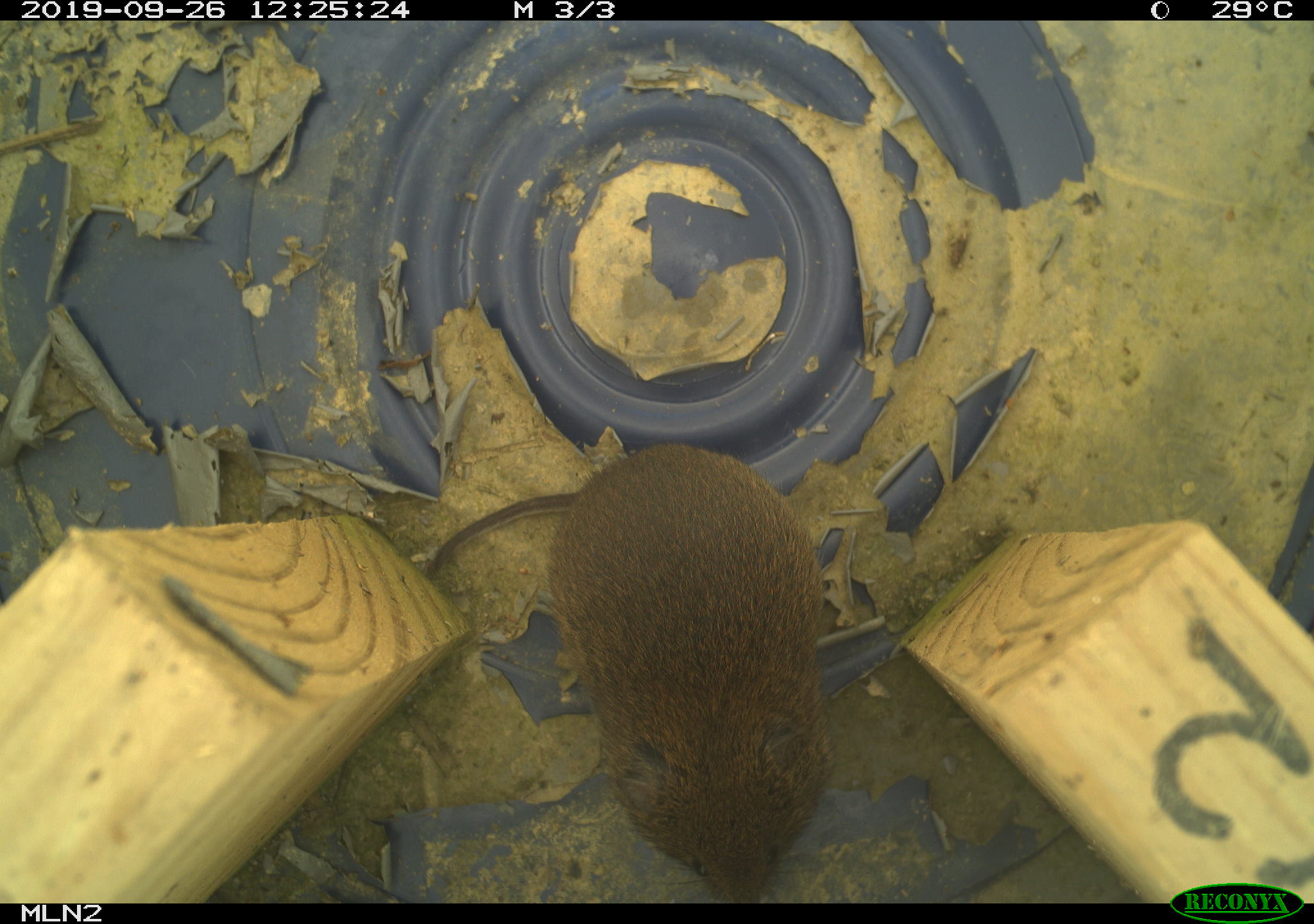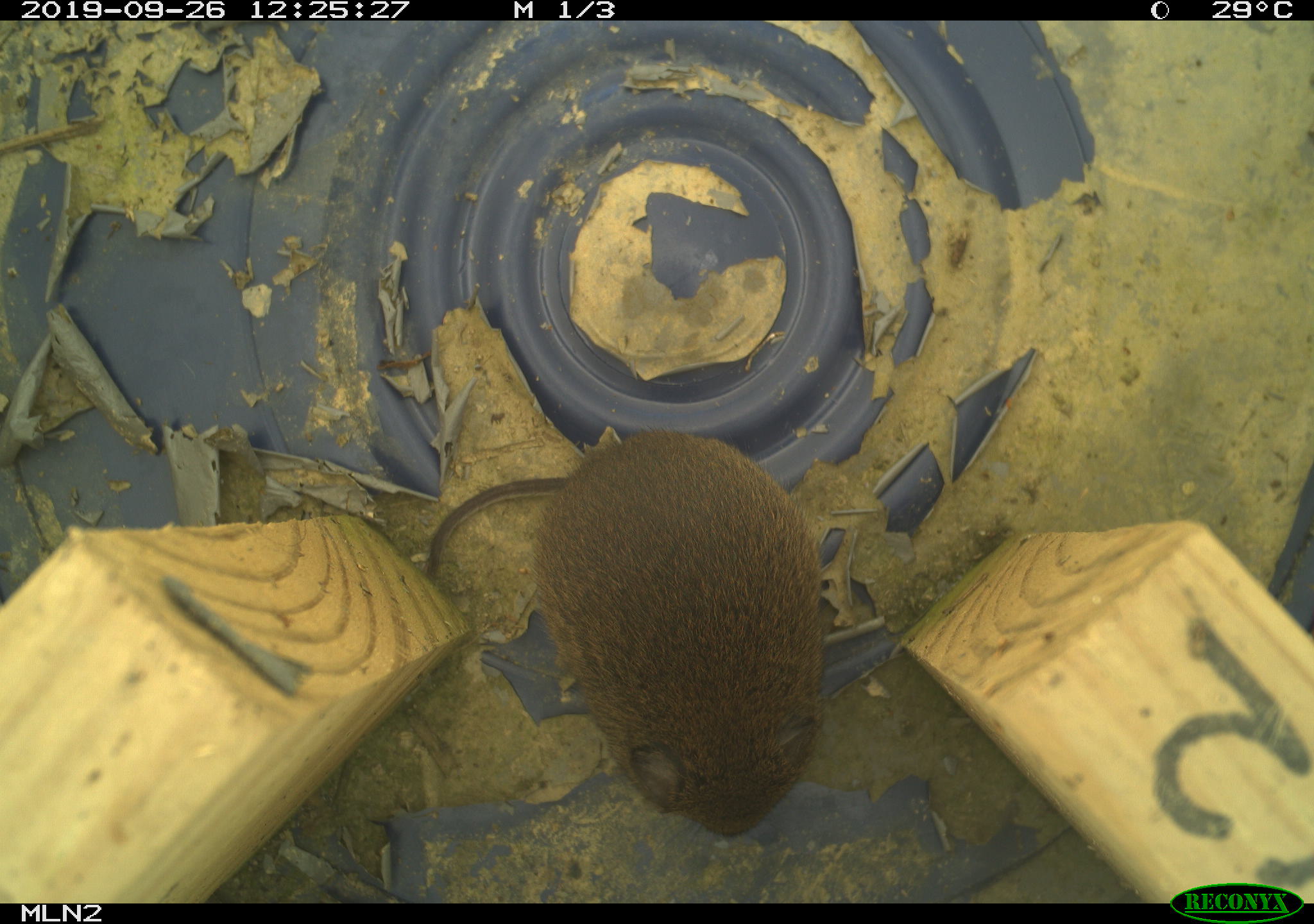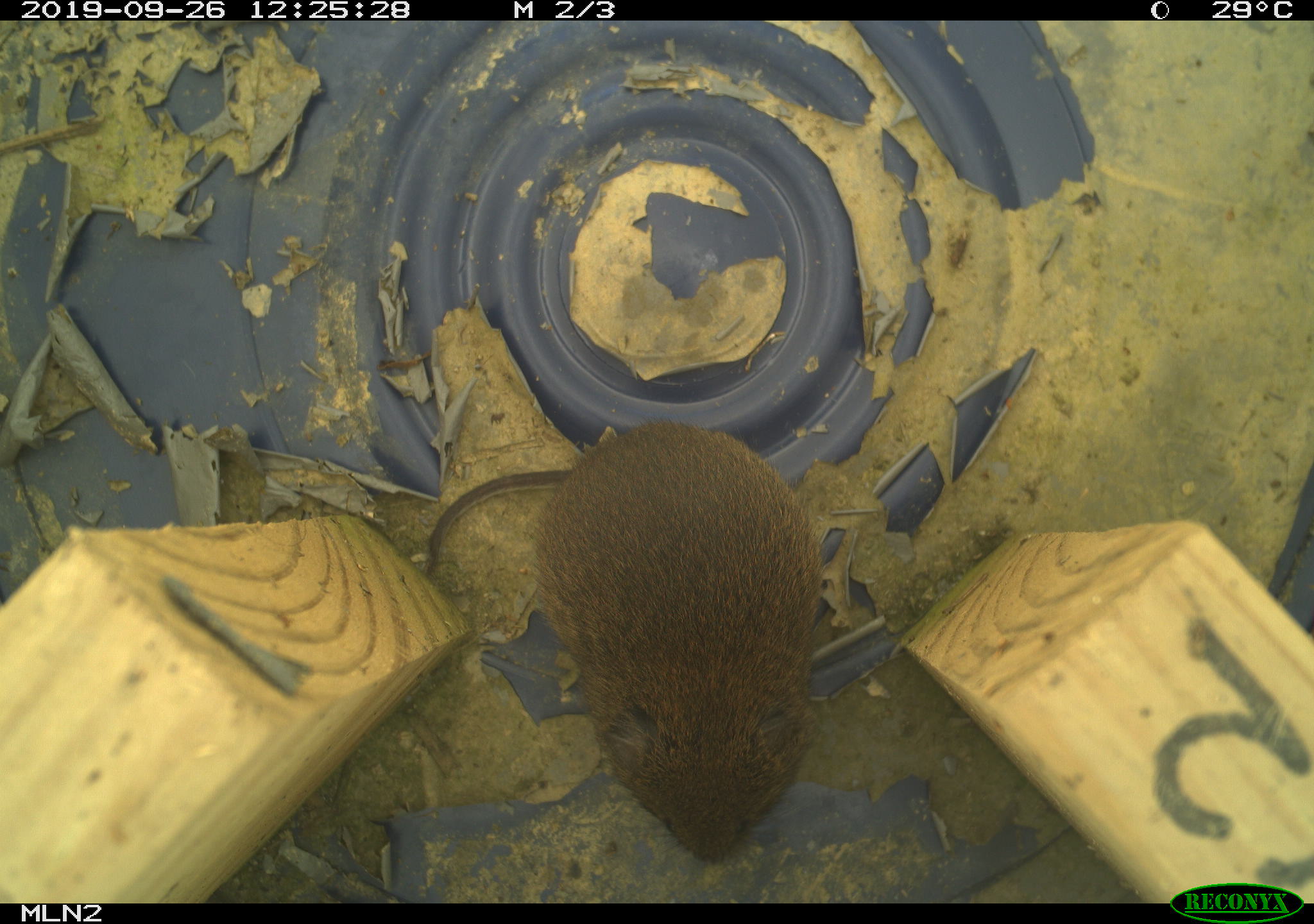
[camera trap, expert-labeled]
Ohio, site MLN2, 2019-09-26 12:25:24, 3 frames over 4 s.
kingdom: Animalia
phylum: Chordata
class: Mammalia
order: Rodentia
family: Cricetidae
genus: Microtus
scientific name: Microtus pennsylvanicus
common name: meadow vole